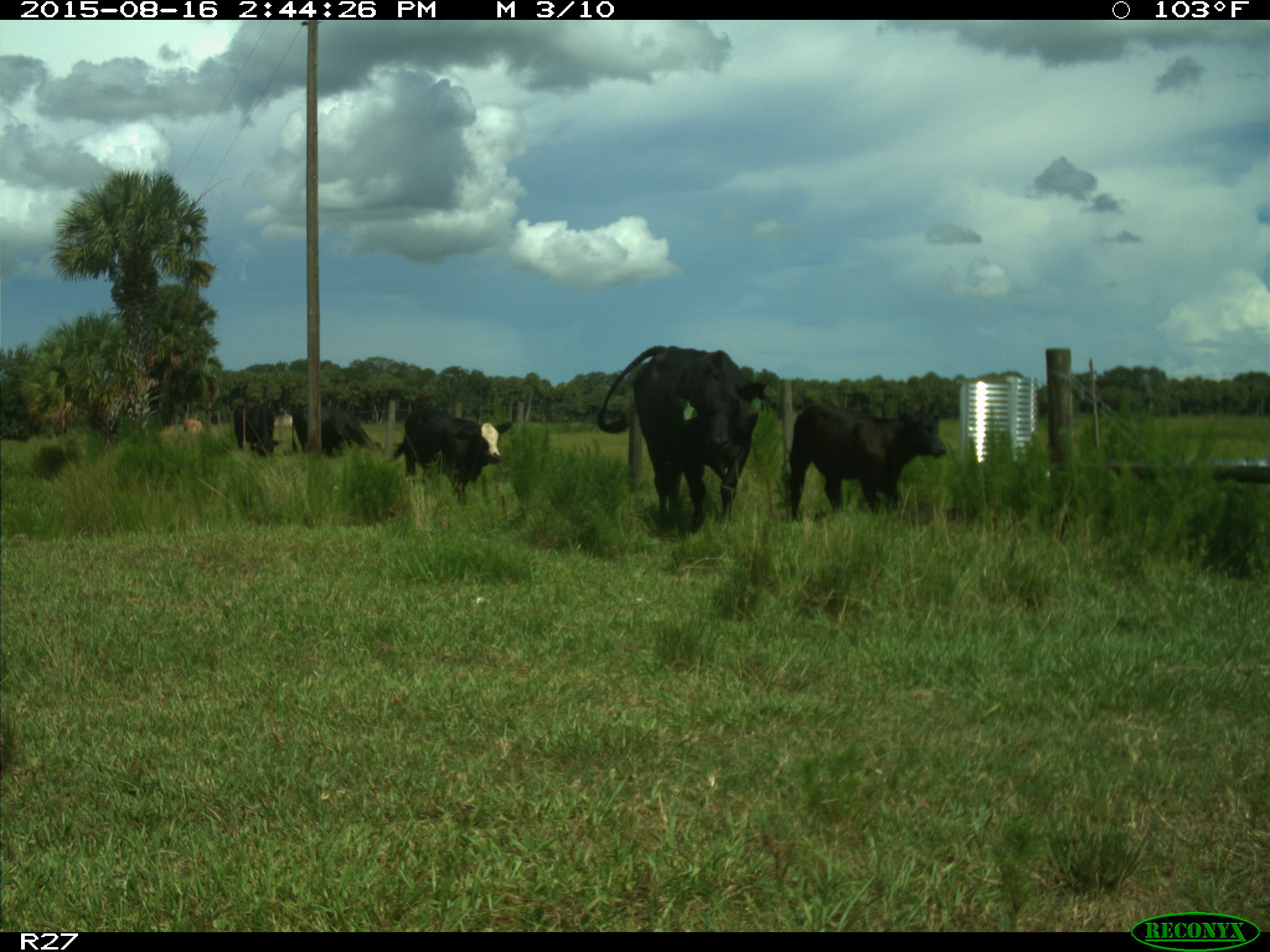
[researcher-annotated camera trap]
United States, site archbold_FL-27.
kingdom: Animalia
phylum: Chordata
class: Mammalia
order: Artiodactyla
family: Bovidae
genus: Bos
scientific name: Bos taurus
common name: domestic cow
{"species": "Bos taurus (domestic cow)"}